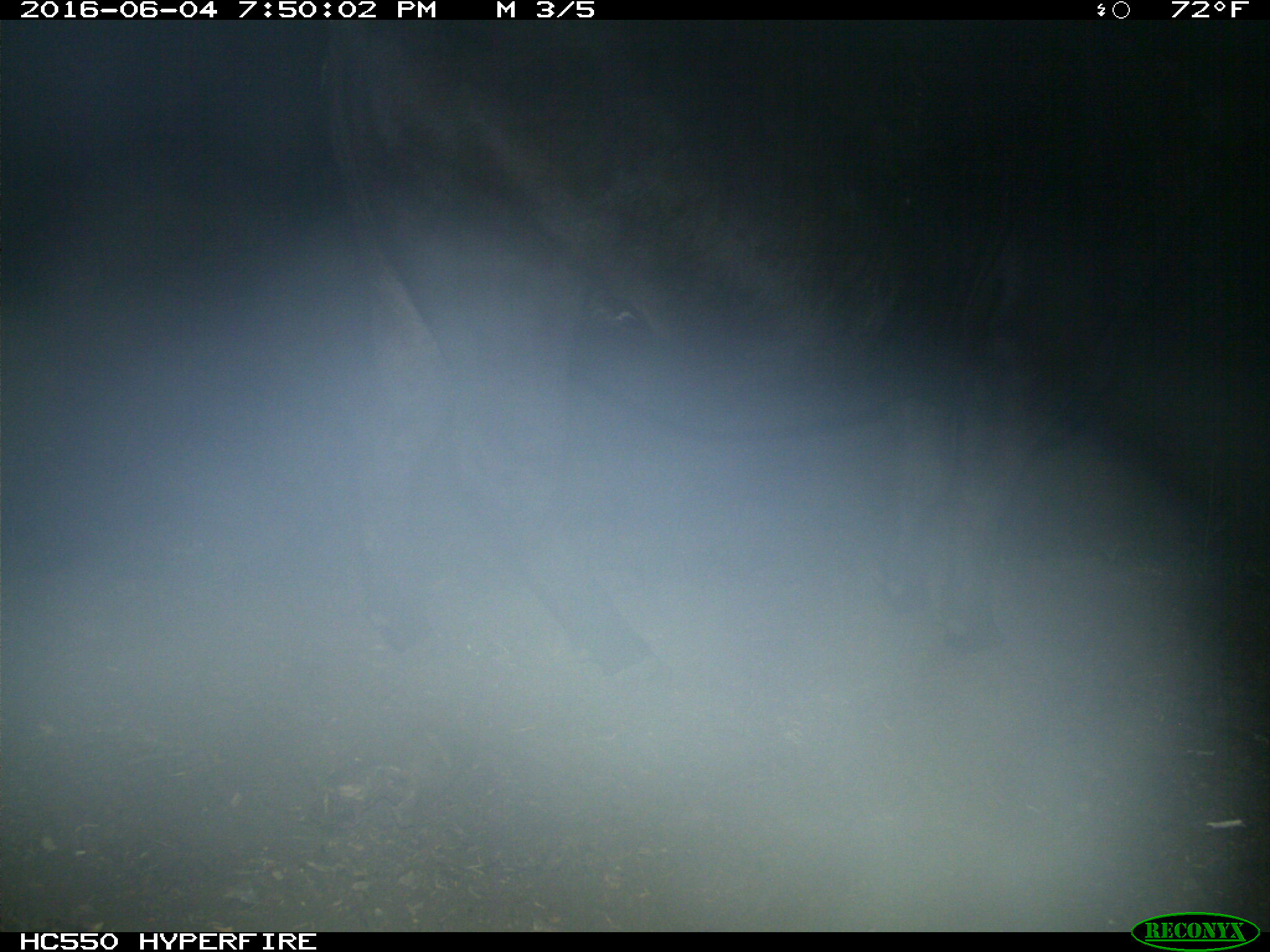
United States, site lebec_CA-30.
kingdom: Animalia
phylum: Chordata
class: Mammalia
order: Artiodactyla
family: Bovidae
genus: Bos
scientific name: Bos taurus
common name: domestic cow